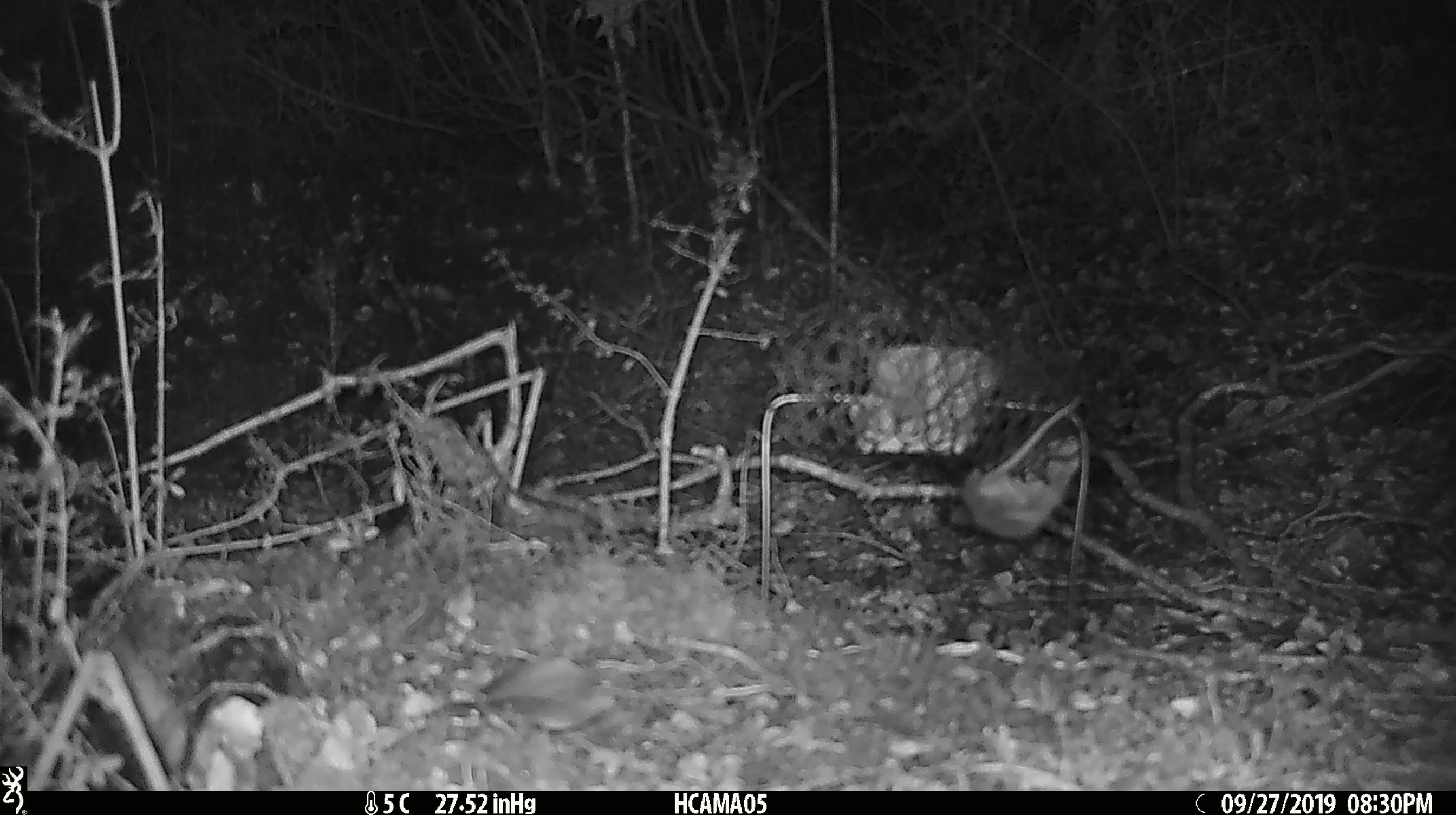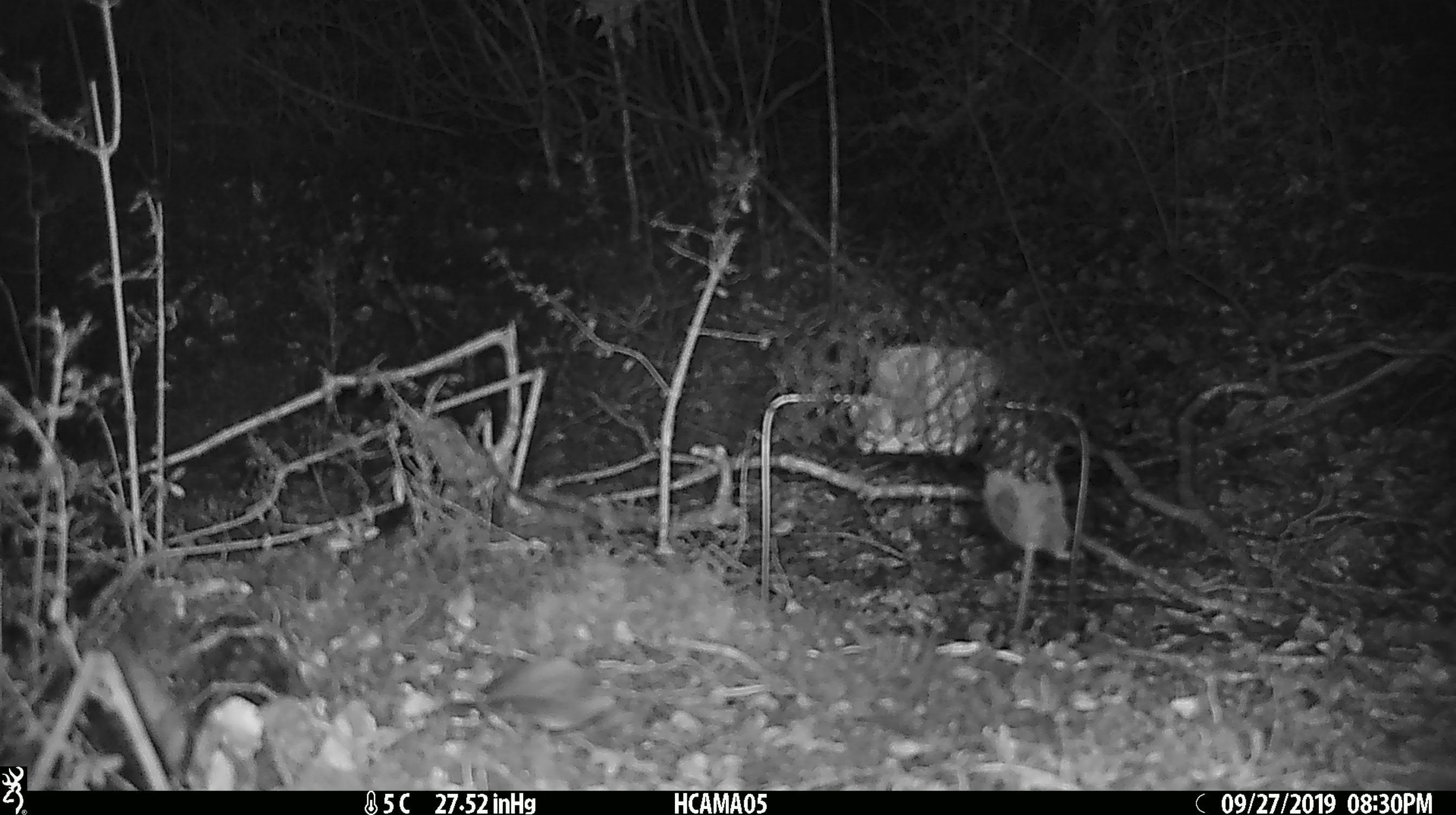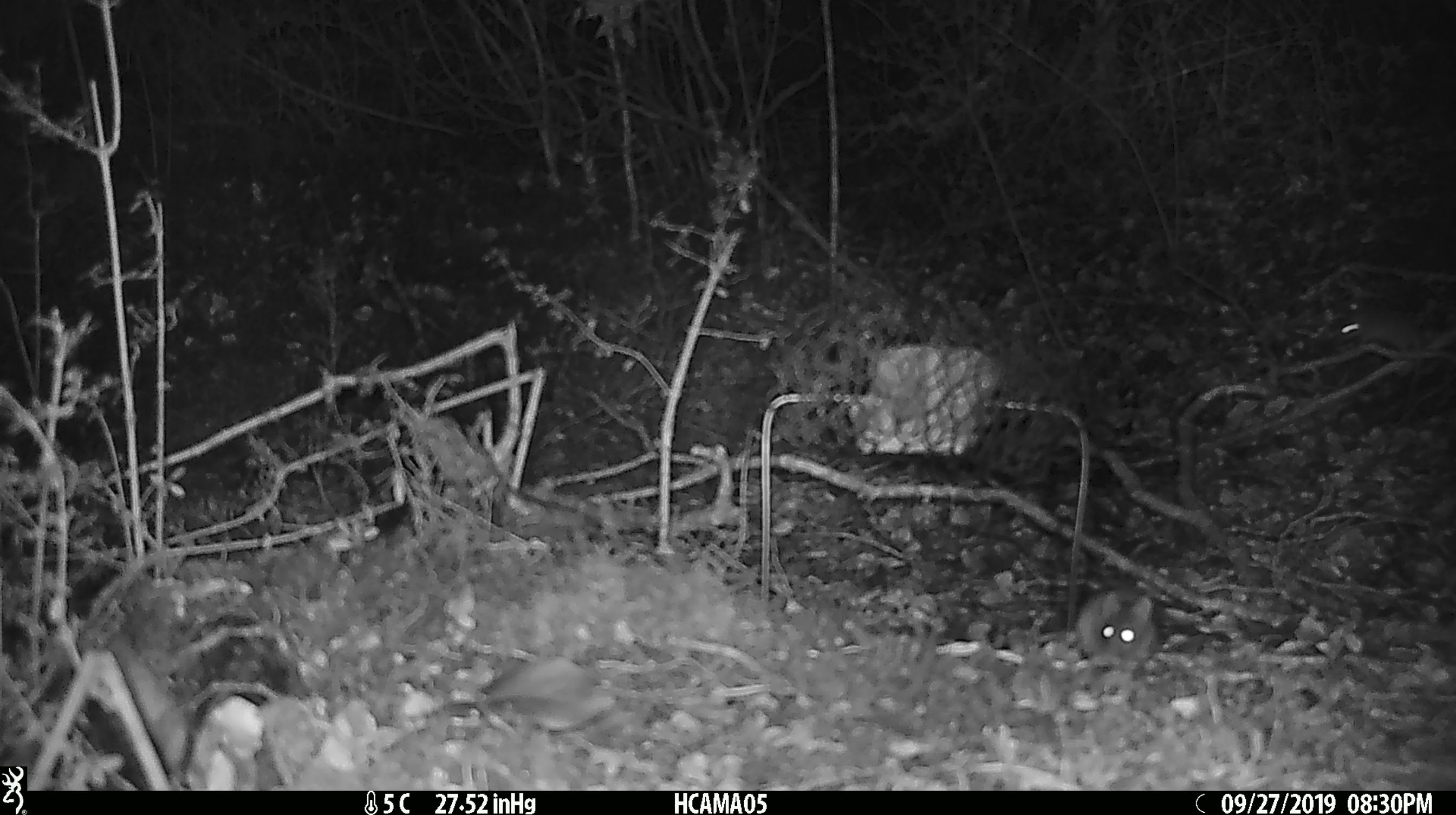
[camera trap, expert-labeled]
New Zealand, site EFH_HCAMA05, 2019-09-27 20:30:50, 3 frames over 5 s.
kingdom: Animalia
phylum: Chordata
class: Mammalia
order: Rodentia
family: Muridae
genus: Mus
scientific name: Mus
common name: mouse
Mouse (Mus).